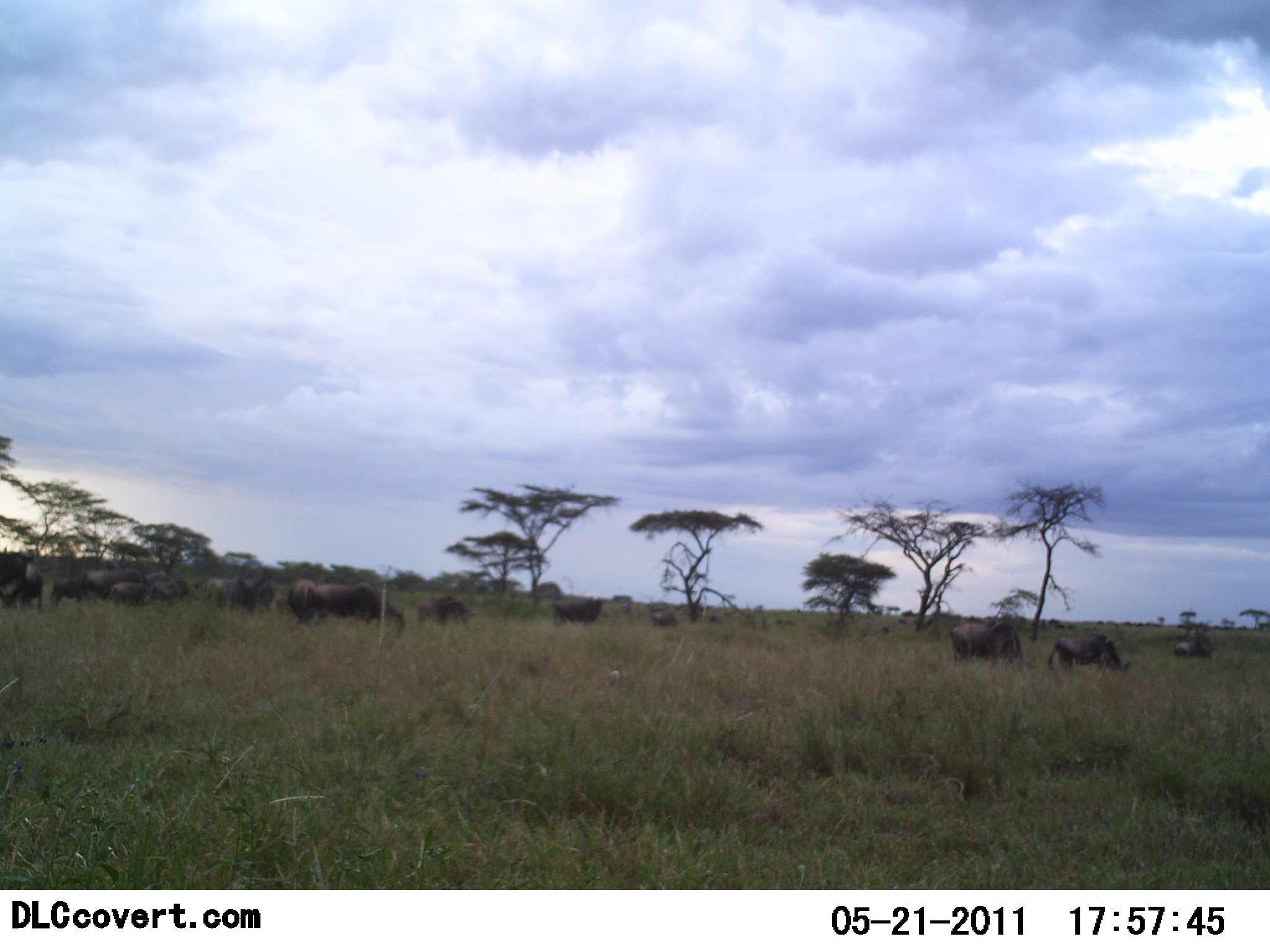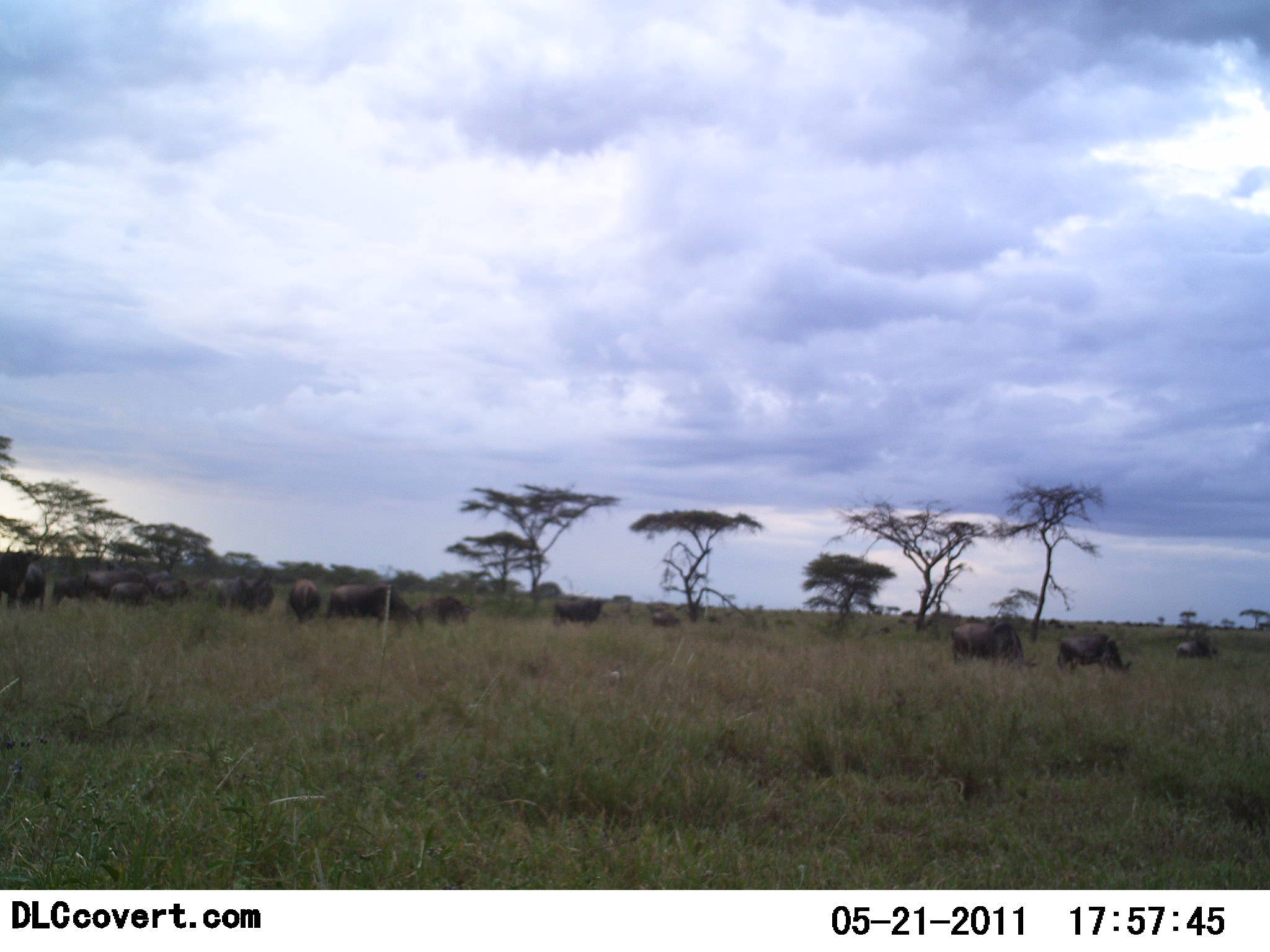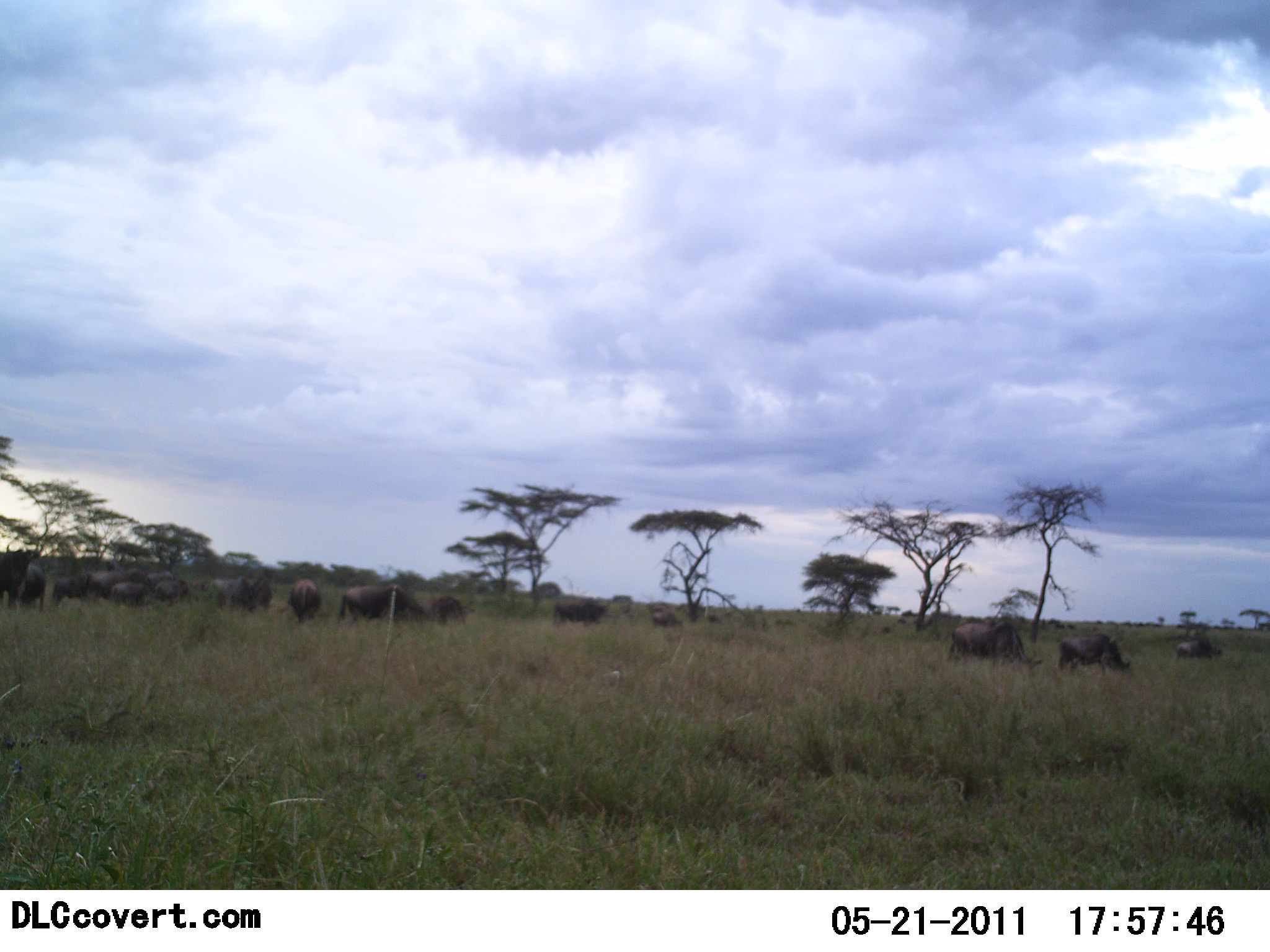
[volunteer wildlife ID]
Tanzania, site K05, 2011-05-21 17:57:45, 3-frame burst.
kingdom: Animalia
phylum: Chordata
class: Mammalia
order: Artiodactyla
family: Bovidae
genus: Connochaetes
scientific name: Connochaetes taurinus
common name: blue wildebeest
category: wildebeest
Wildebeest (blue wildebeest) (Connochaetes taurinus), count 11-50. Behavior (volunteer vote fractions): standing 25%, resting 0%, moving 12%, interacting 0%. Young present (vote fraction): 12%. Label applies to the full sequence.